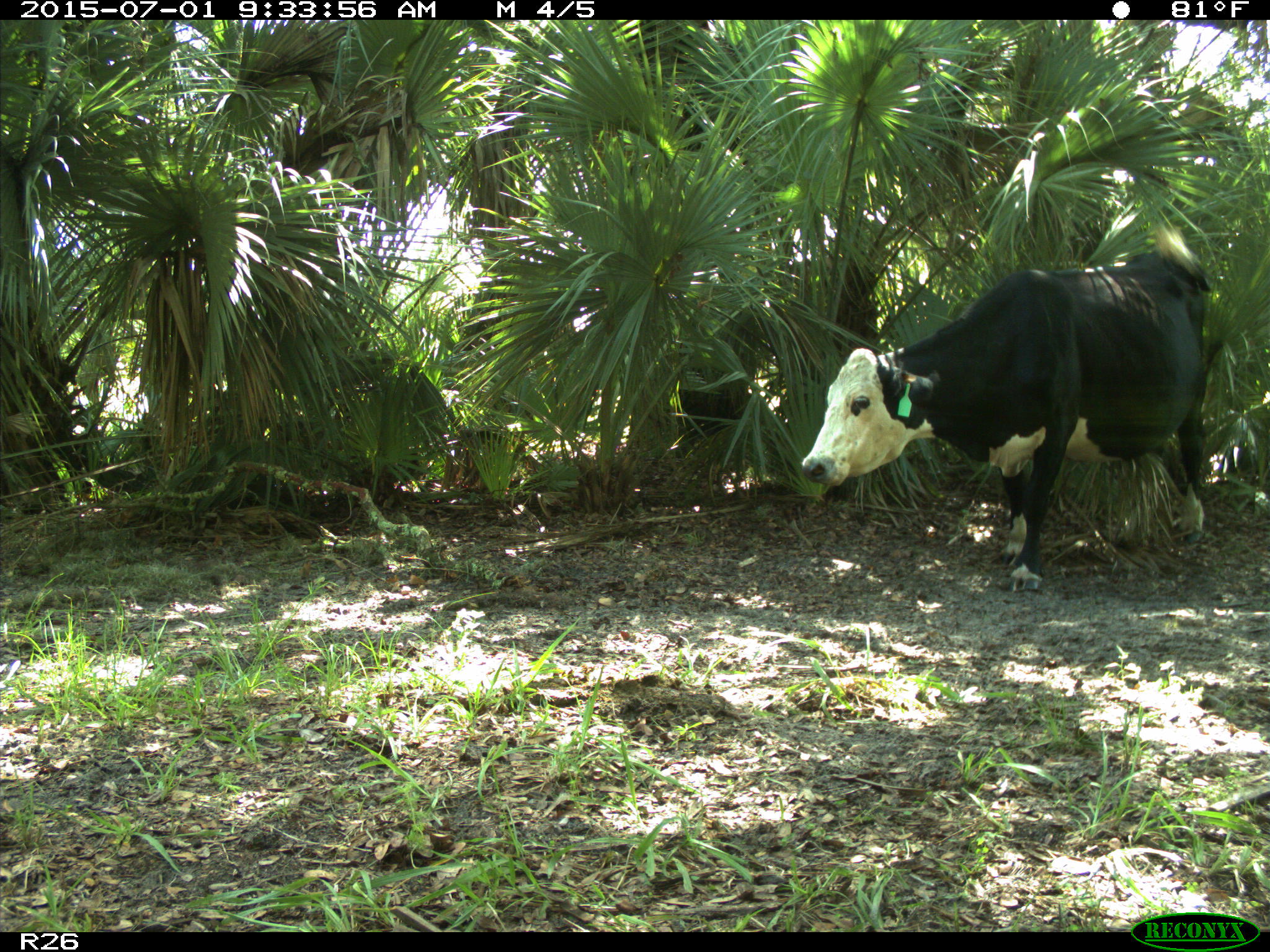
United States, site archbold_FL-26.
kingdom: Animalia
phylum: Chordata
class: Mammalia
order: Artiodactyla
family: Bovidae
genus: Bos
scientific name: Bos taurus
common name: domestic cow